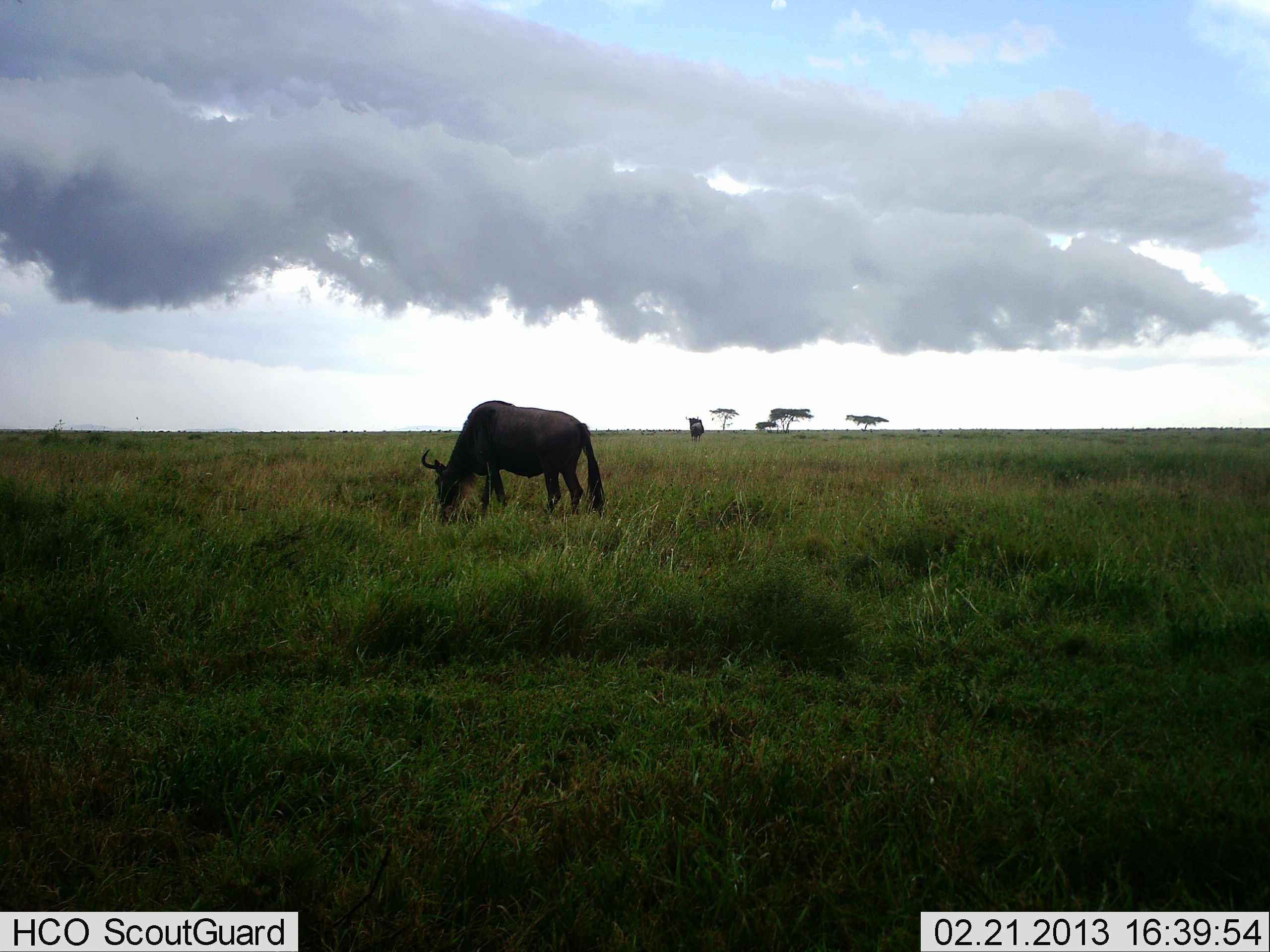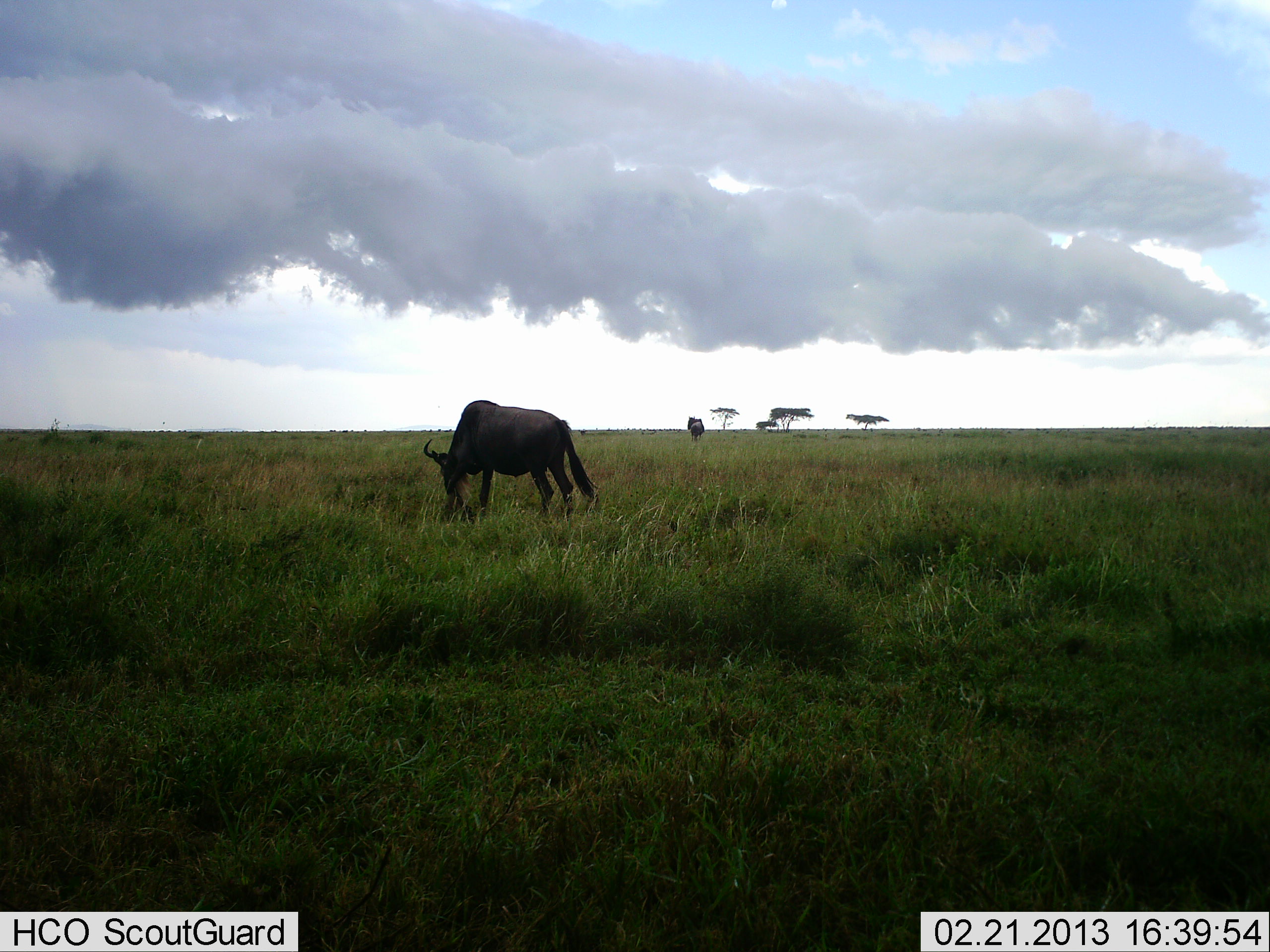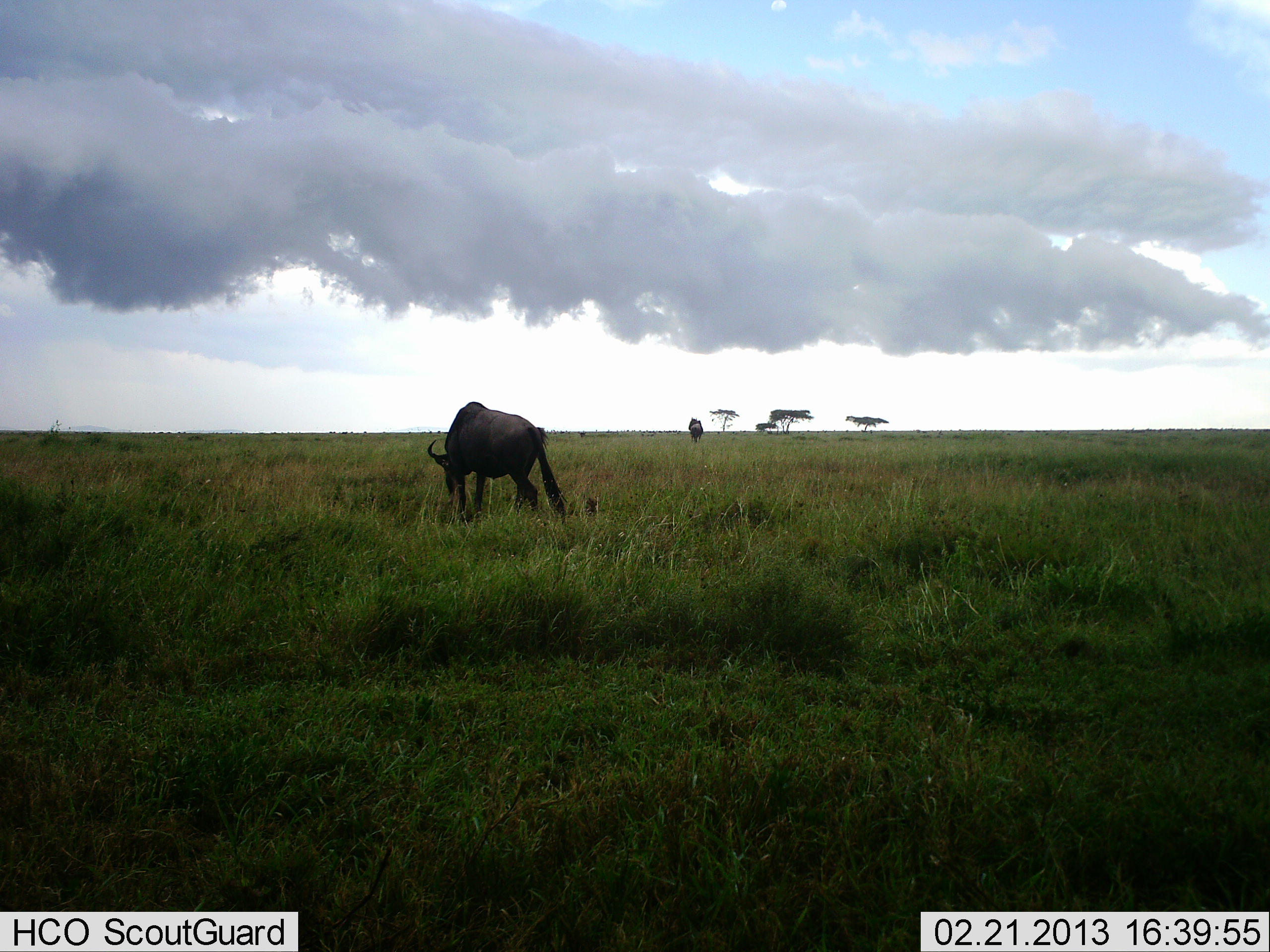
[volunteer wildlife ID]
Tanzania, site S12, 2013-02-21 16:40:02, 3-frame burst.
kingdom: Animalia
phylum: Chordata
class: Mammalia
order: Artiodactyla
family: Bovidae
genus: Connochaetes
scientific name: Connochaetes taurinus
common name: blue wildebeest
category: wildebeest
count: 2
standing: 21%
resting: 2%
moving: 17%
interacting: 0%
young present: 0%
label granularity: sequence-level